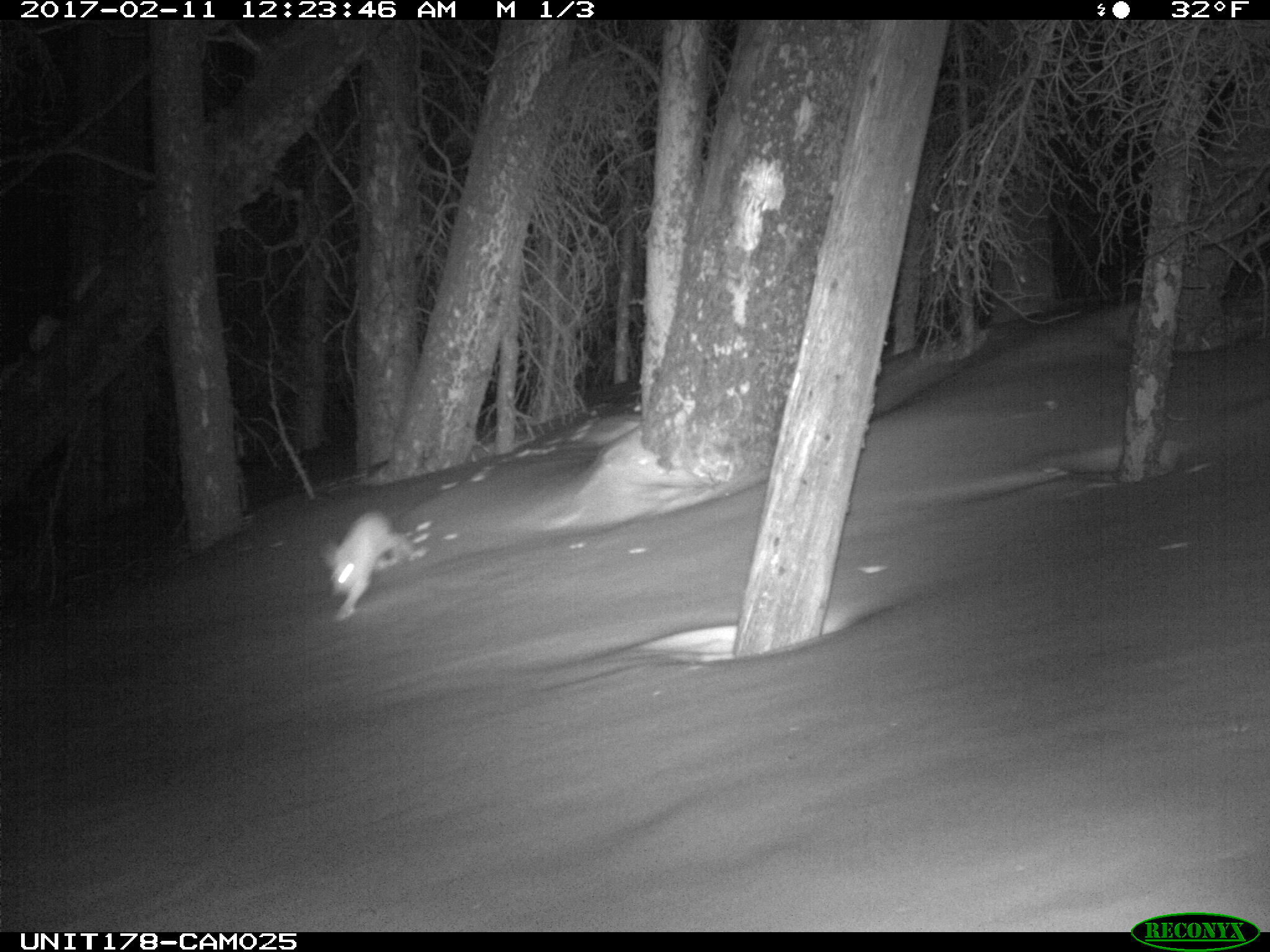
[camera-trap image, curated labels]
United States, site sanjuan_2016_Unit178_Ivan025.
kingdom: Animalia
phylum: Chordata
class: Mammalia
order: Lagomorpha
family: Leporidae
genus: Lepus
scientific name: Lepus americanus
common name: snowshoe hare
Lepus americanus (snowshoe hare).